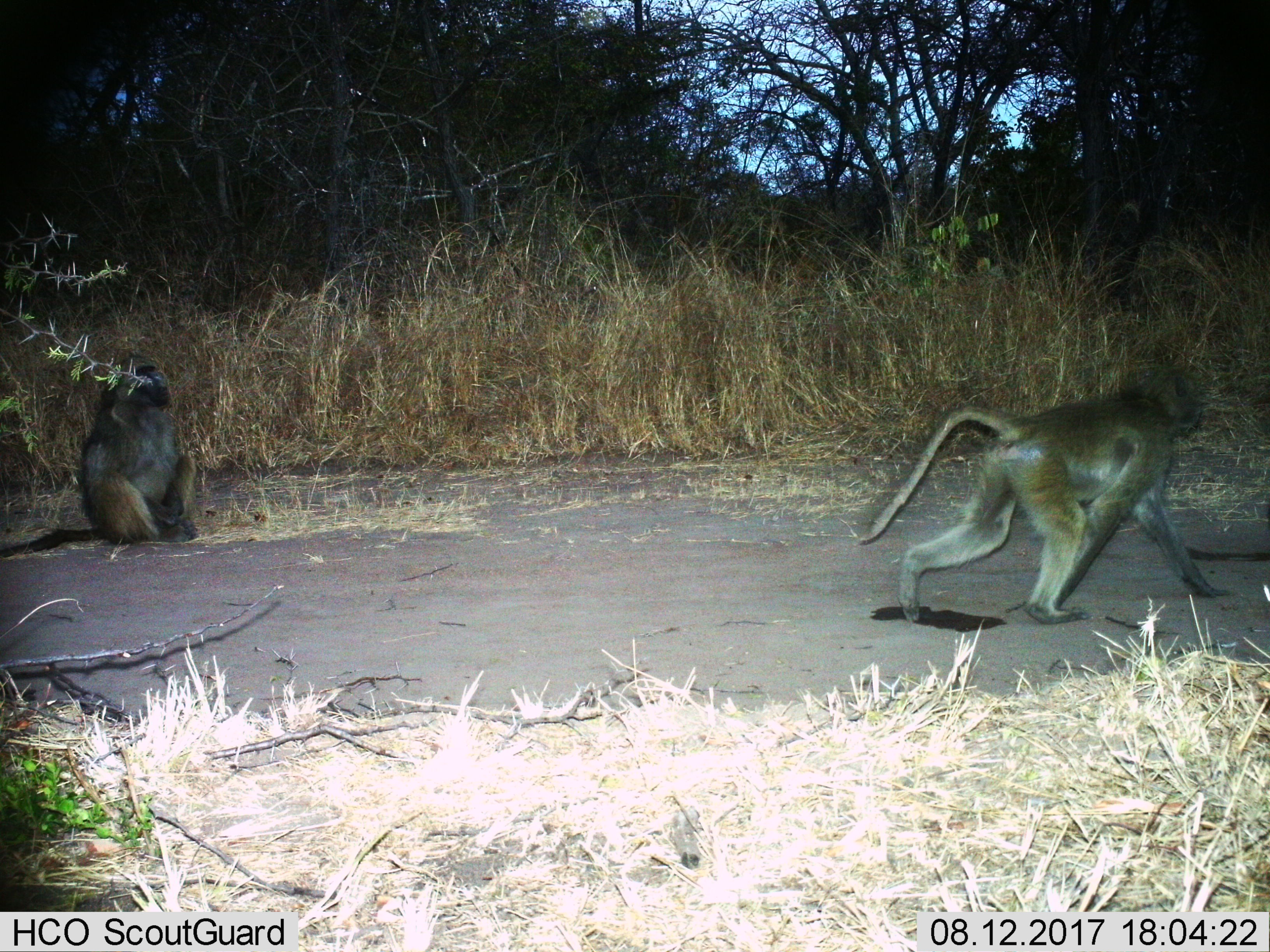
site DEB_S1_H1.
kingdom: Animalia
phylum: Chordata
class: Mammalia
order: Primates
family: Cercopithecidae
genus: Papio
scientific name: Papio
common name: baboon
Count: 2.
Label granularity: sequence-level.